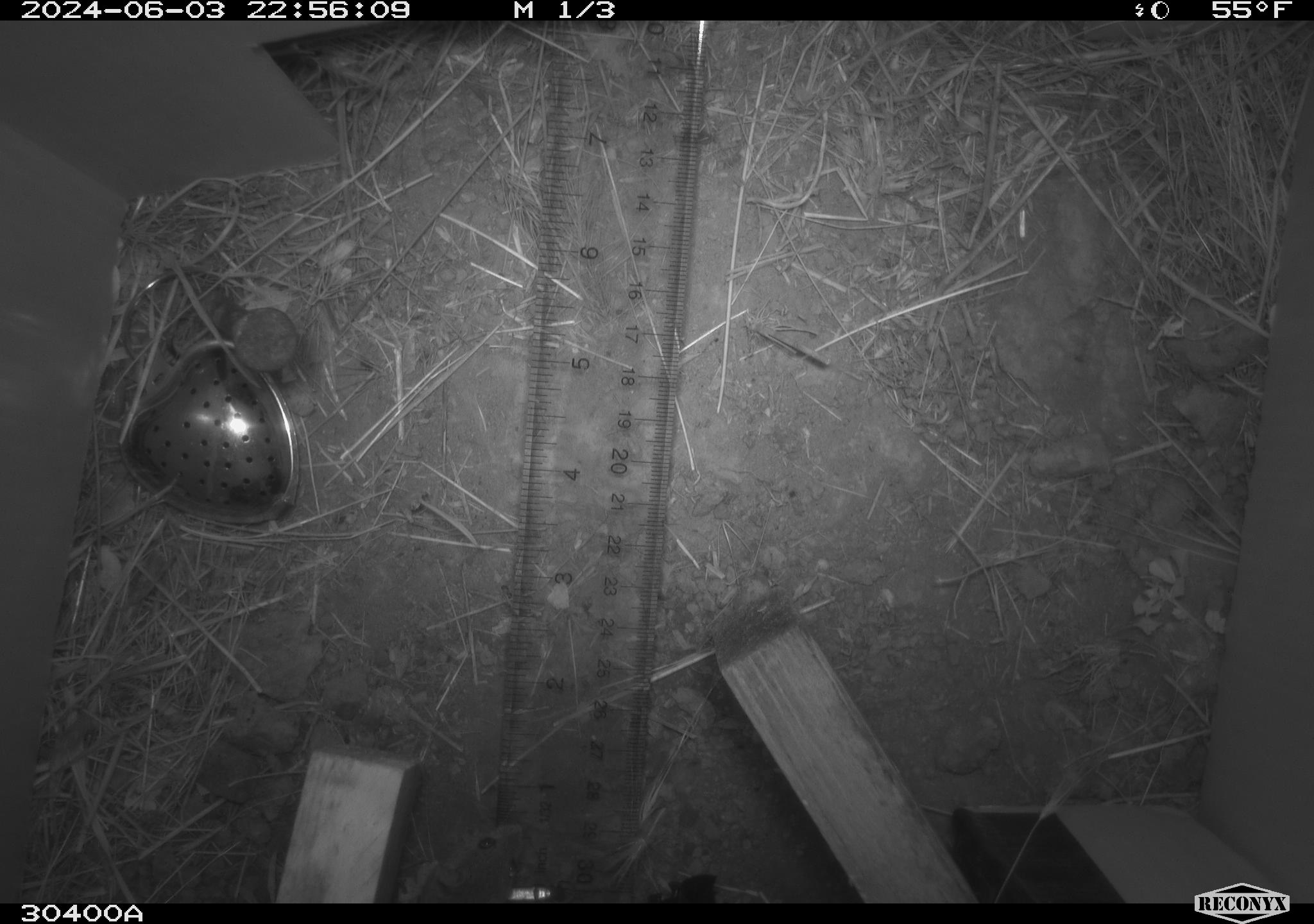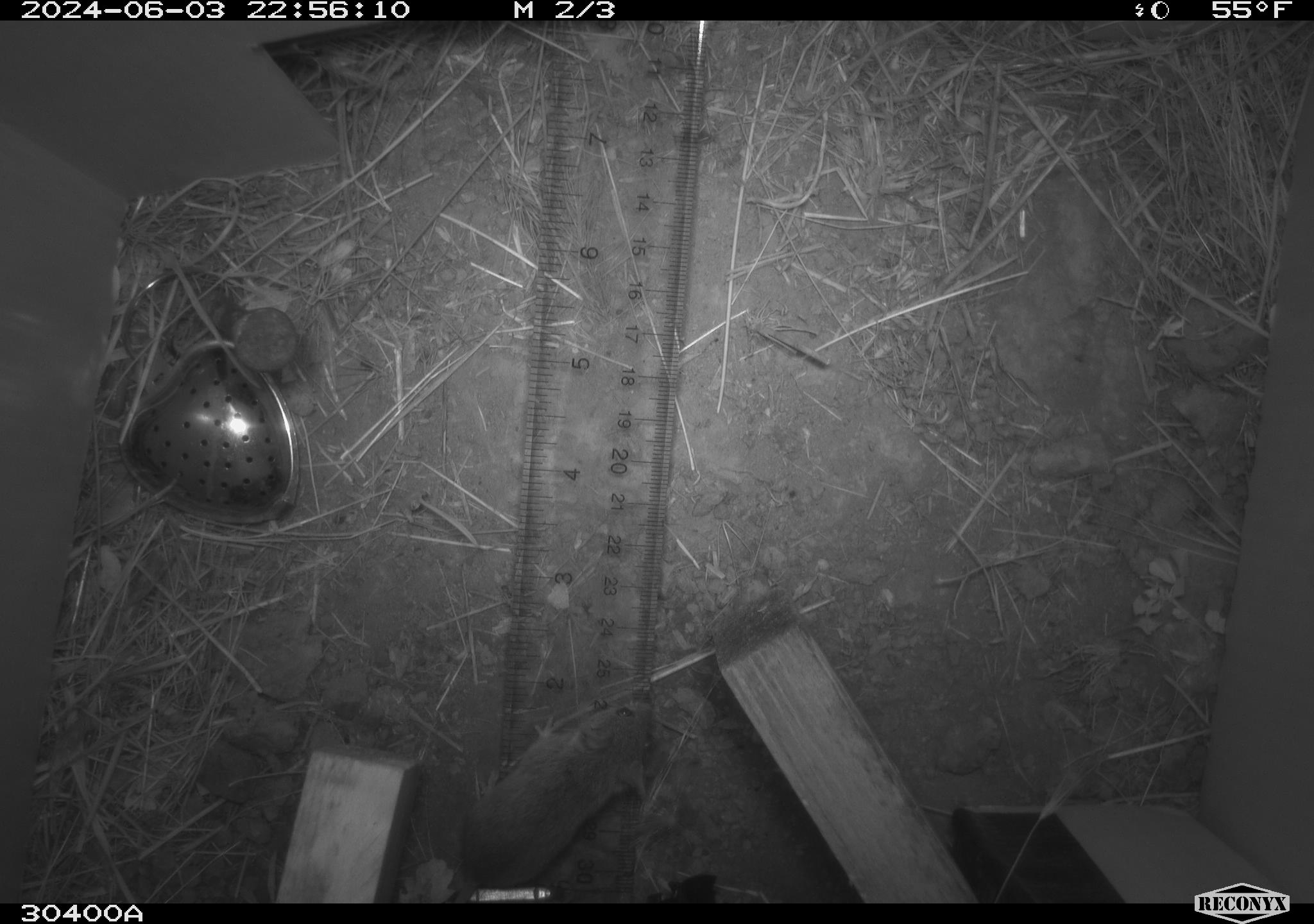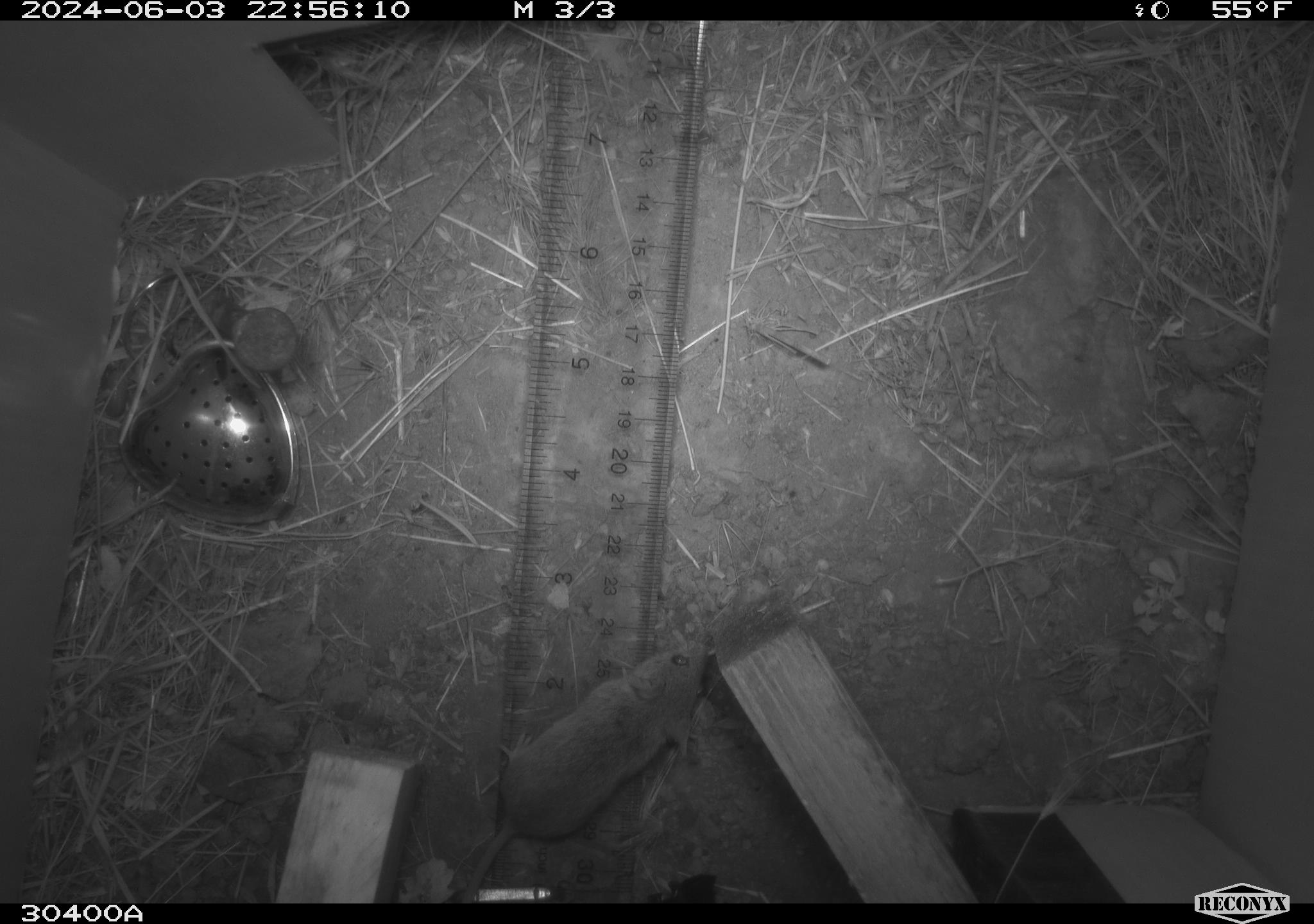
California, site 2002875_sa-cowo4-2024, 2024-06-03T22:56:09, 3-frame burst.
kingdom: Animalia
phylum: Chordata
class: Mammalia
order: Rodentia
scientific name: Rodentia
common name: mouse species